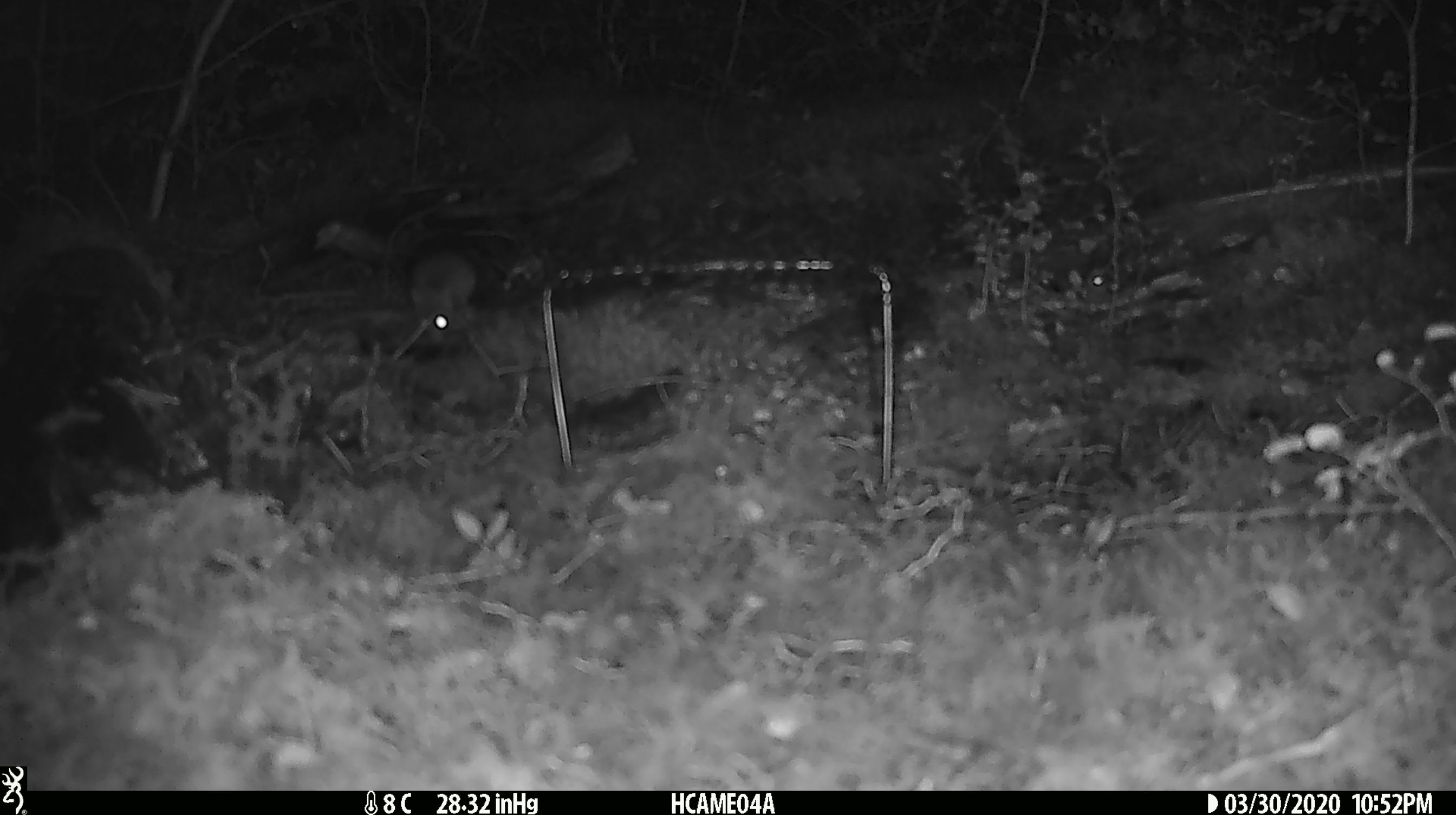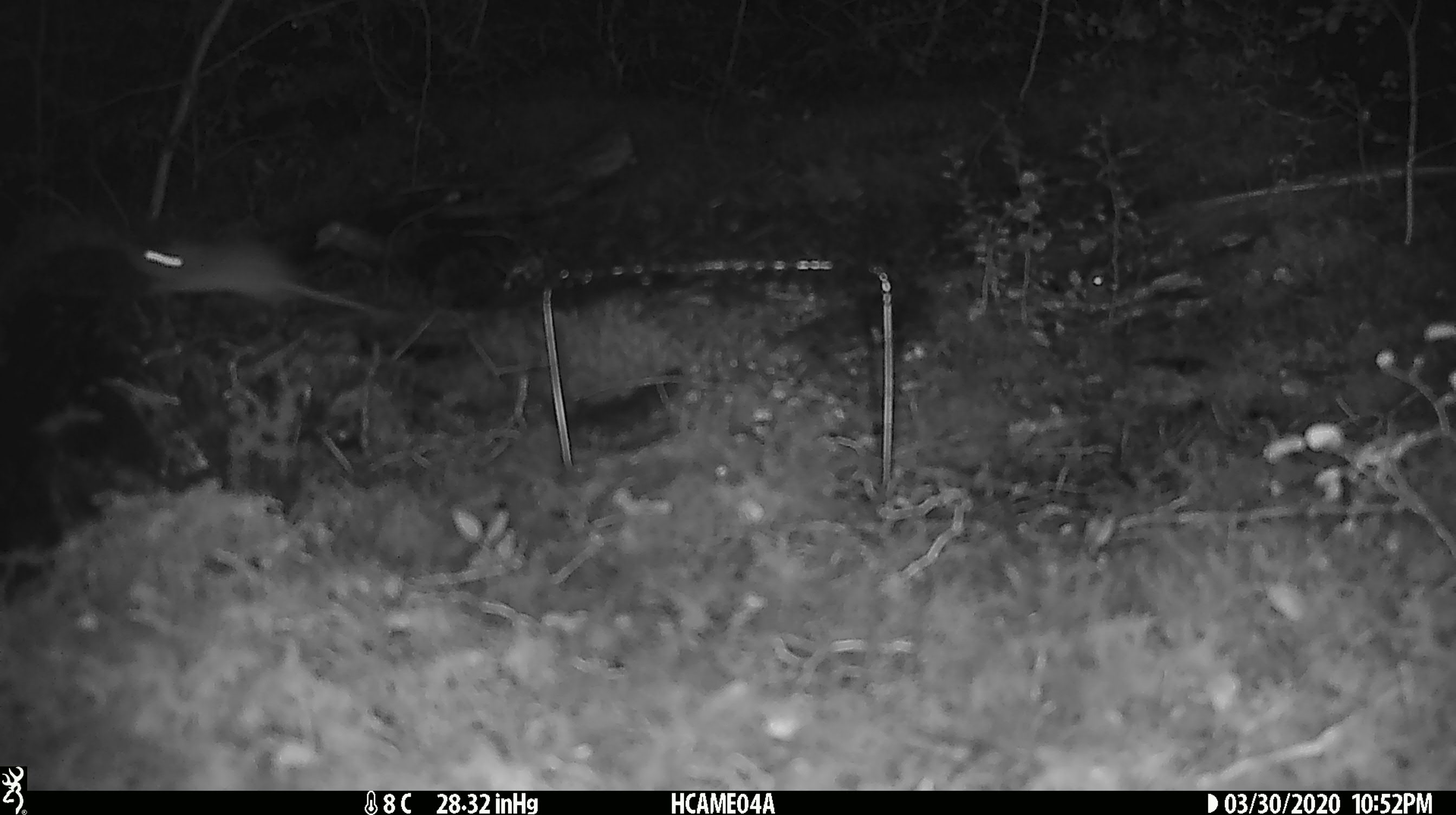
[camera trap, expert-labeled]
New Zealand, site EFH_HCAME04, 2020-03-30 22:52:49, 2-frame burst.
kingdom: Animalia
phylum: Chordata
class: Mammalia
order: Rodentia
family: Muridae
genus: Mus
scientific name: Mus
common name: mouse